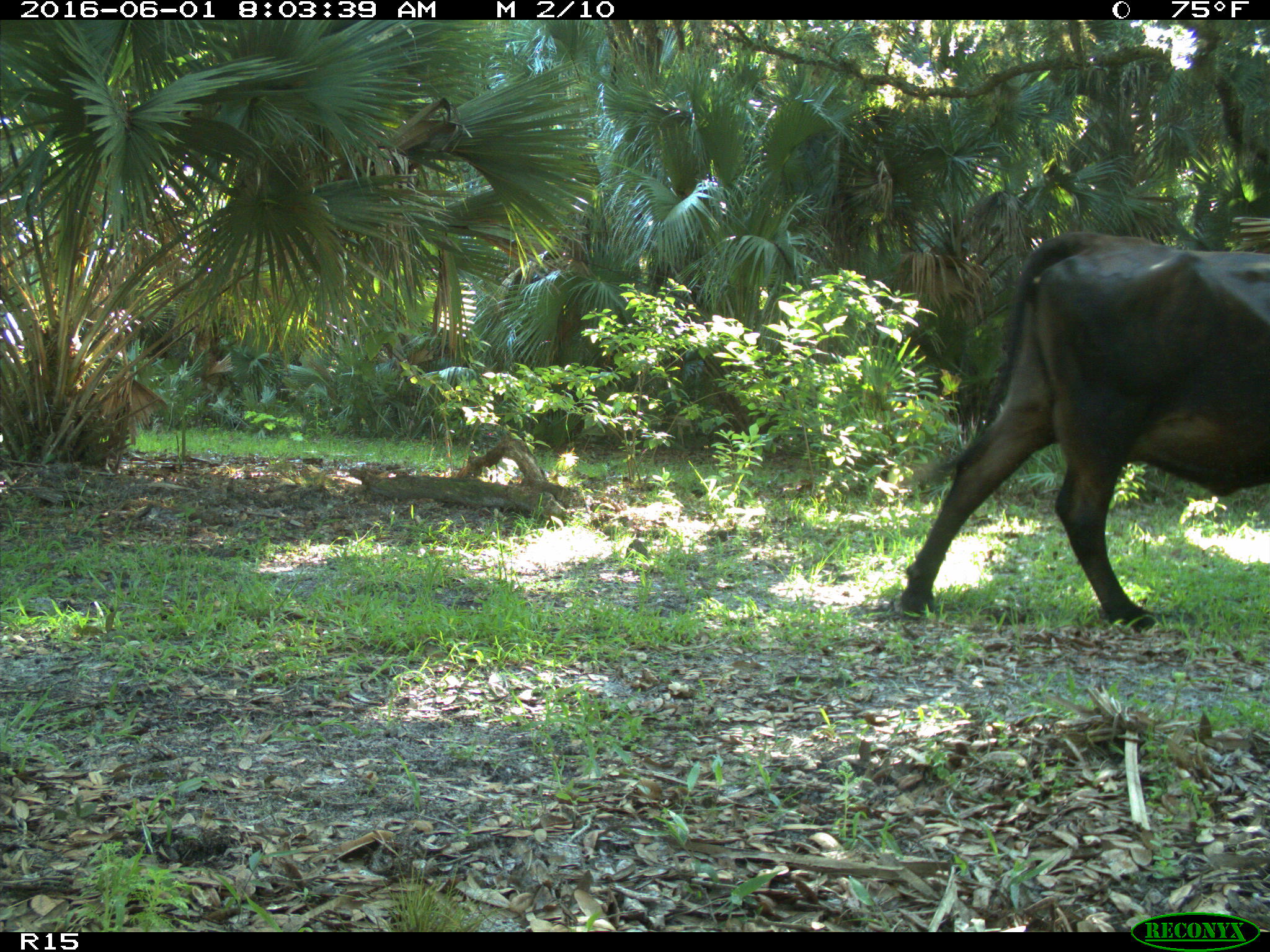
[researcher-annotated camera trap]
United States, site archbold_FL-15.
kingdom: Animalia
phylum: Chordata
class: Mammalia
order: Artiodactyla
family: Bovidae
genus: Bos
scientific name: Bos taurus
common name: domestic cow